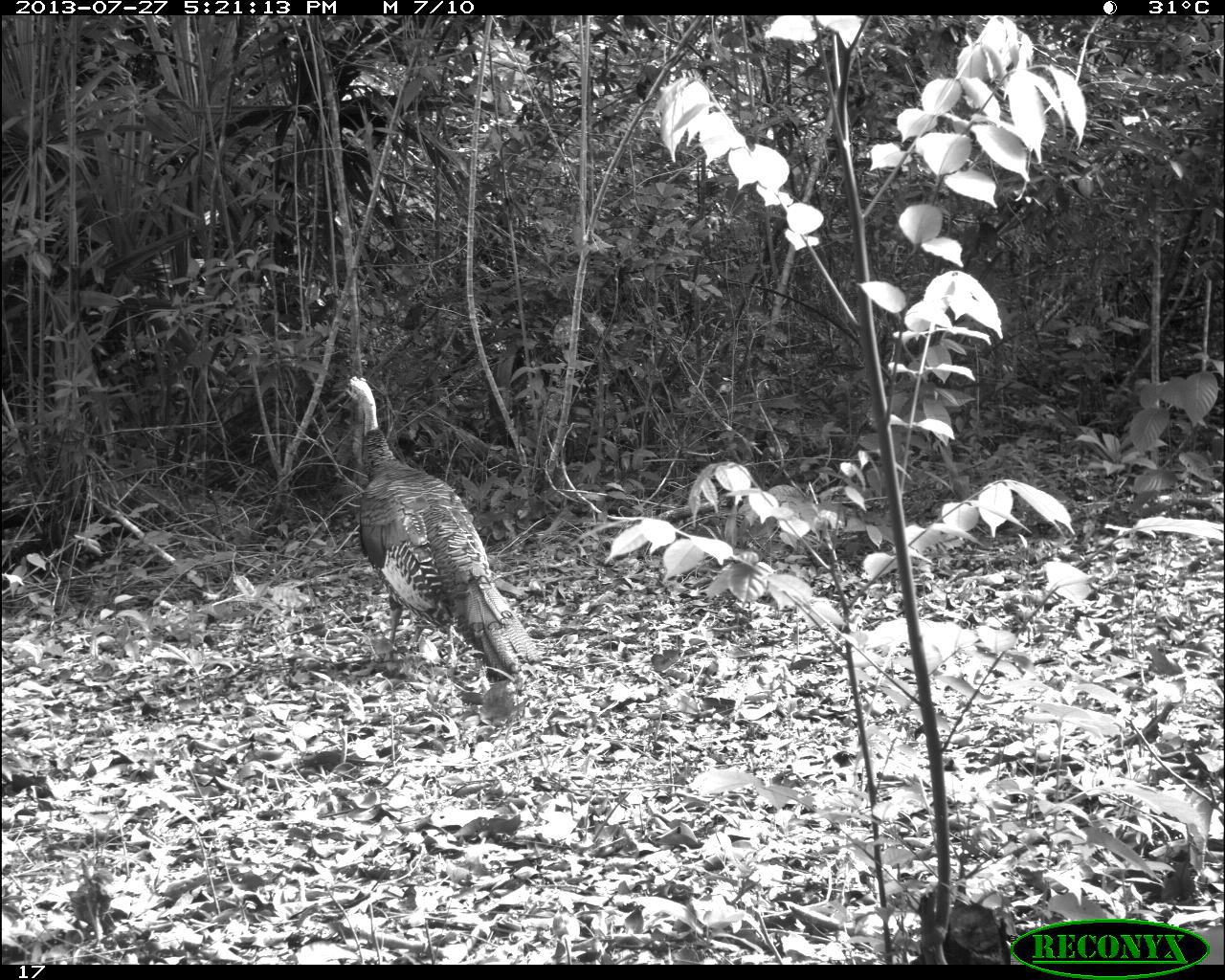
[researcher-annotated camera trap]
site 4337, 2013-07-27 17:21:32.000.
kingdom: Animalia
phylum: Chordata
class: Aves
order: Galliformes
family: Phasianidae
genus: Meleagris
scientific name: Meleagris ocellata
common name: ocellated turkey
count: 2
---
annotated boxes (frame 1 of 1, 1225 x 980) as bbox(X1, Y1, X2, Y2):
meleagris ocellata: bbox(342, 372, 539, 680)